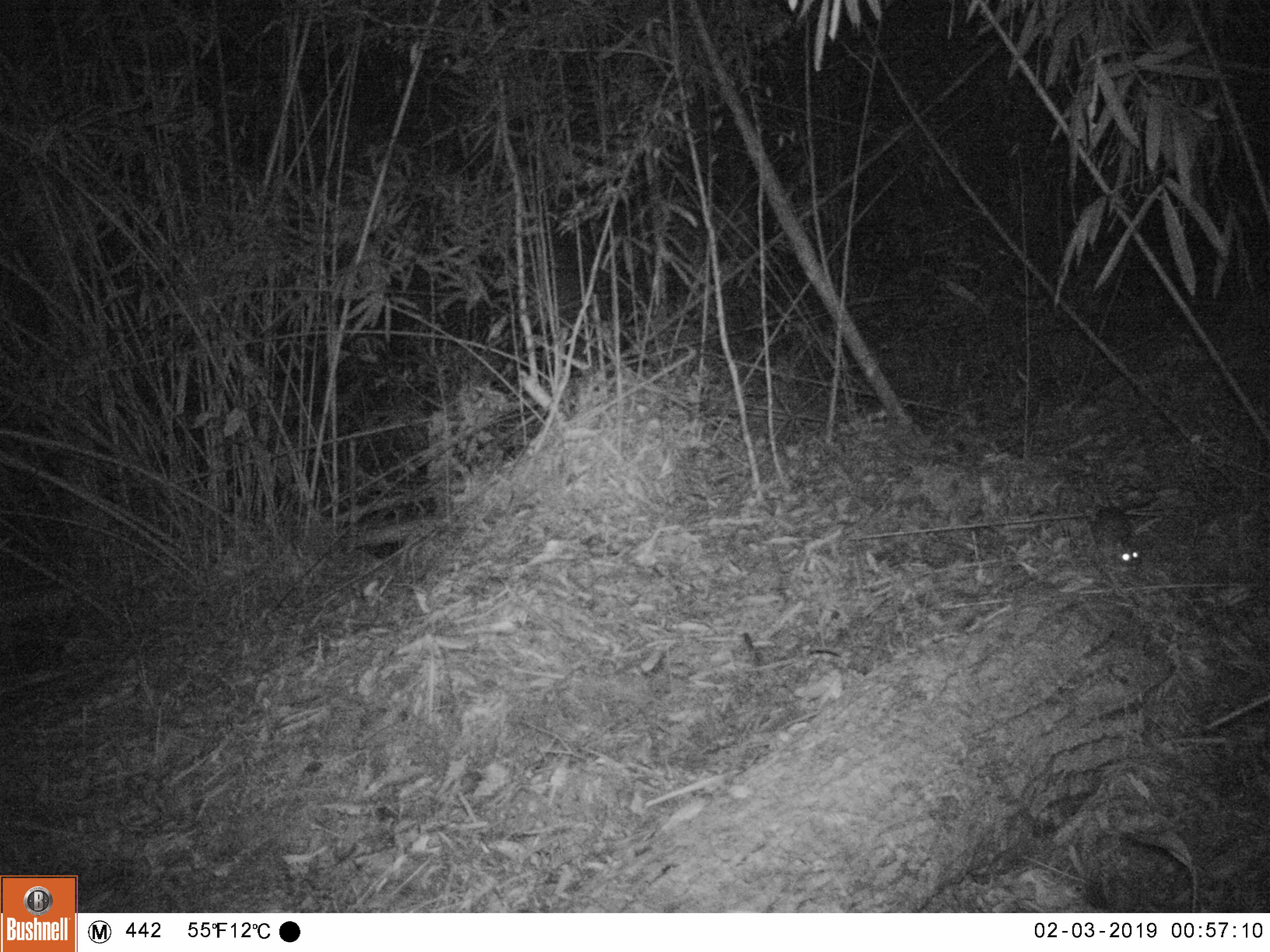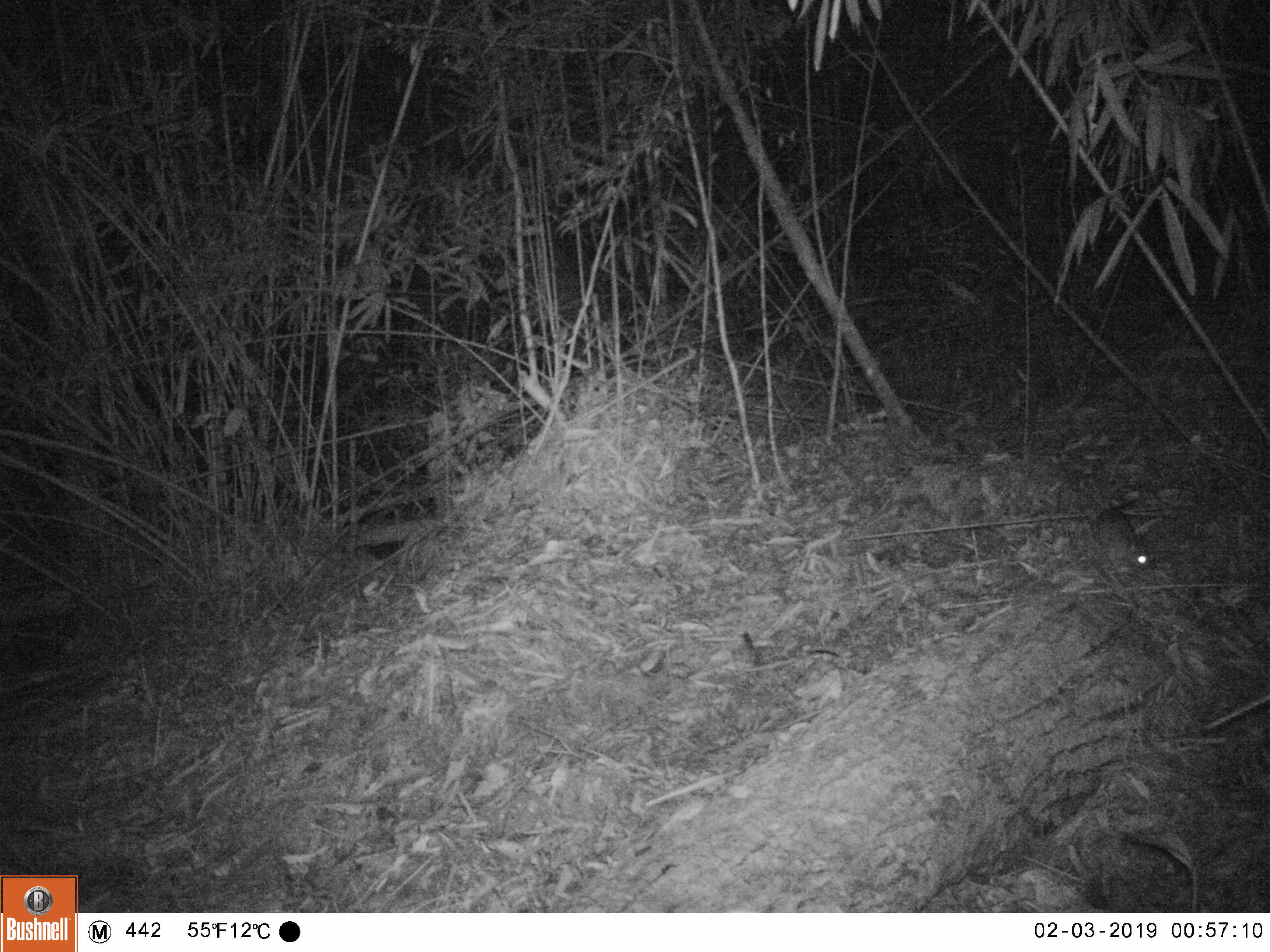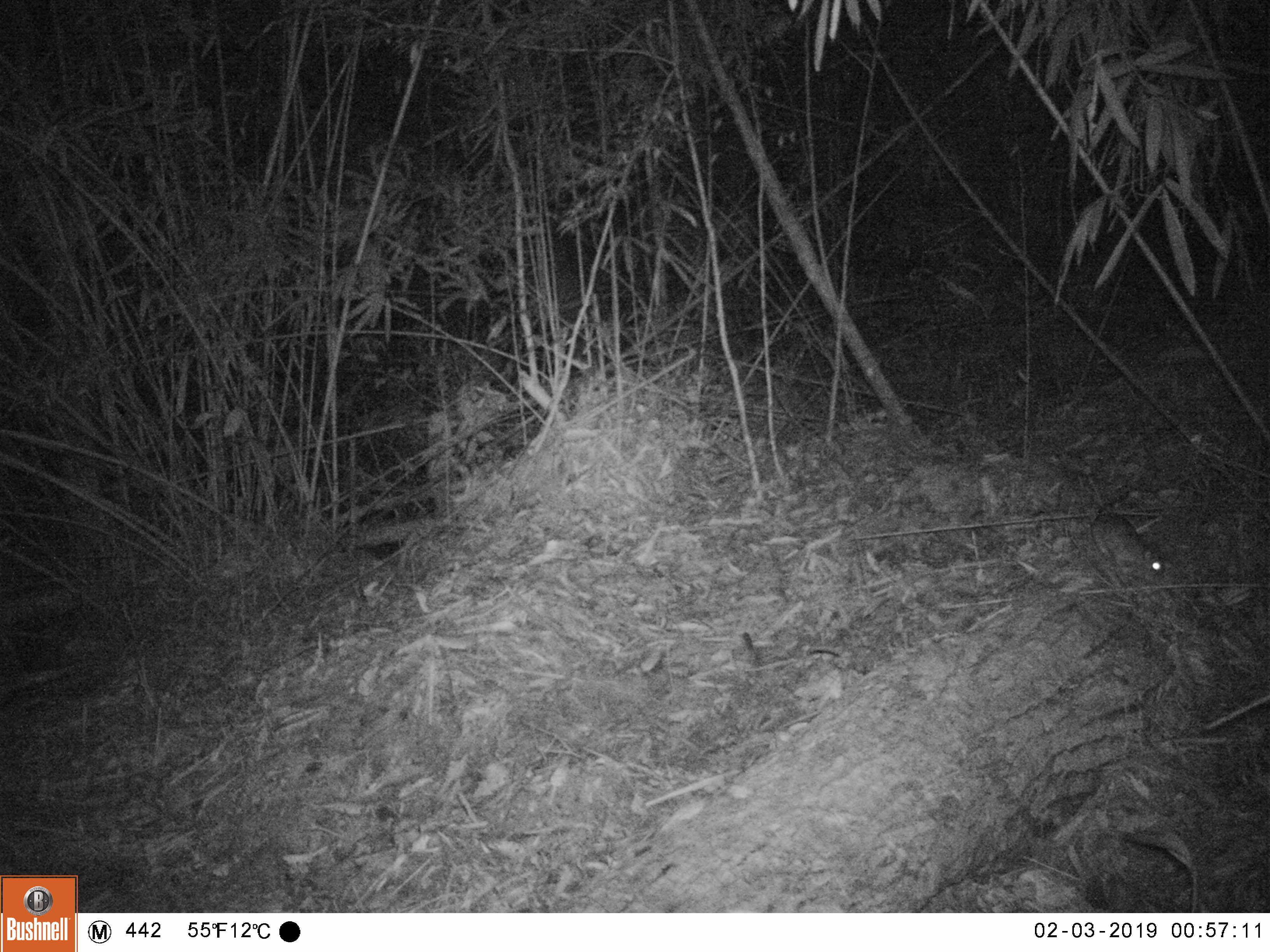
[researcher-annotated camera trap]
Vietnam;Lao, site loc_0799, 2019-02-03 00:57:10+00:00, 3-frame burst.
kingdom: Animalia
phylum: Chordata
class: Mammalia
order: Rodentia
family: Muridae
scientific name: Muridae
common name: old-world mice and rats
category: unidentified murid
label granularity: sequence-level